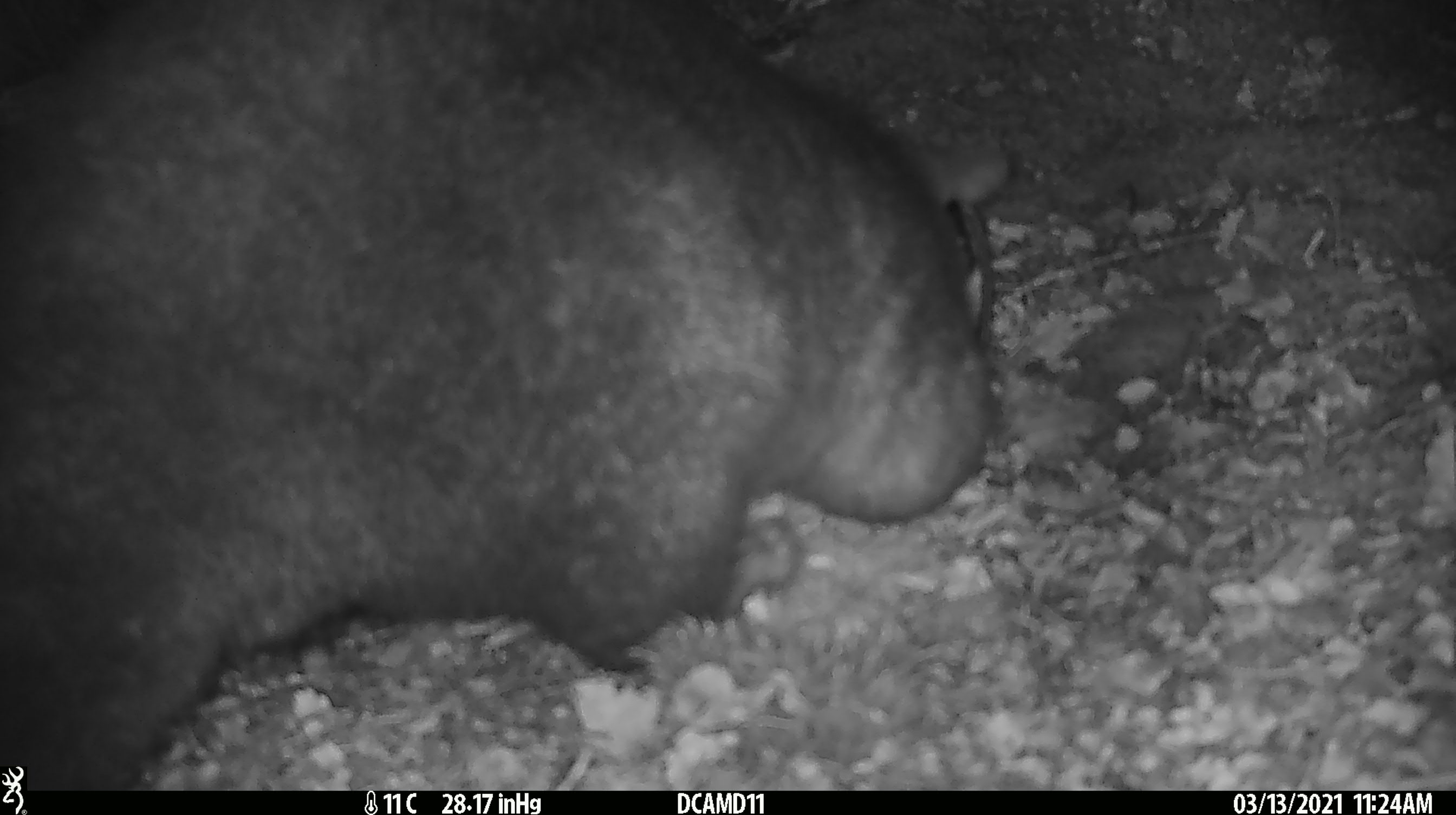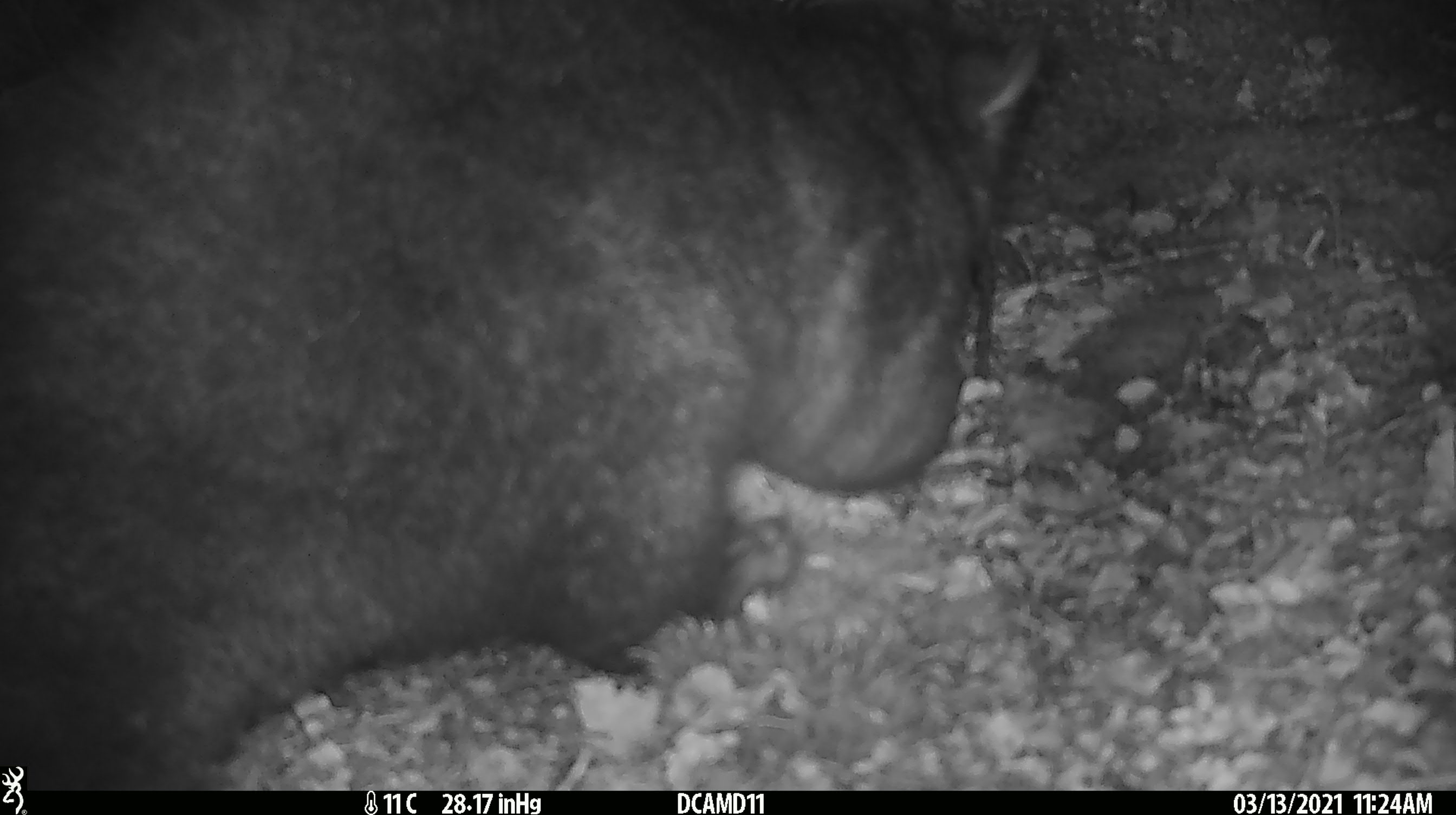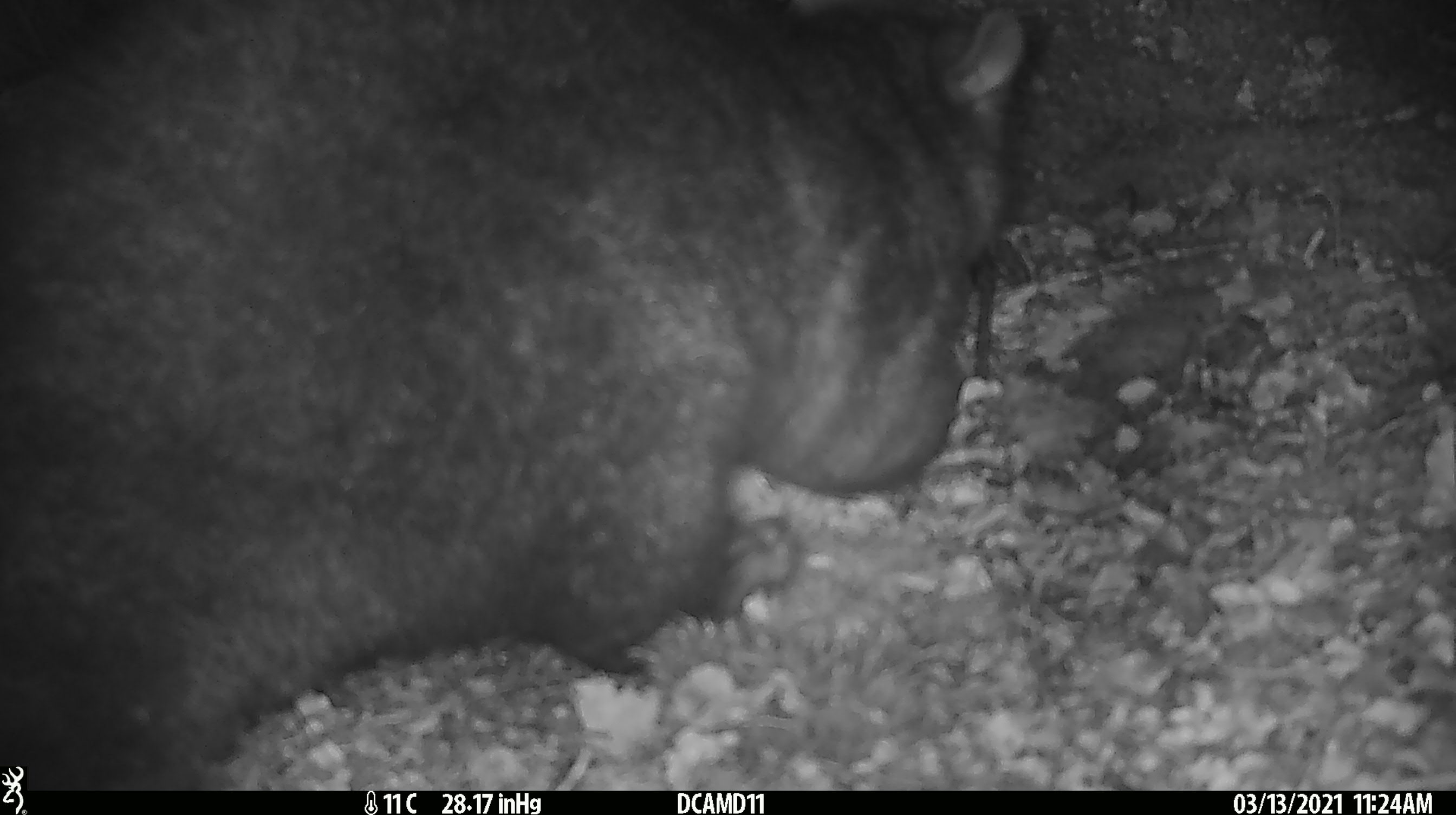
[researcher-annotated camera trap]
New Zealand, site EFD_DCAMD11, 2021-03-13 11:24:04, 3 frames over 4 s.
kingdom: Animalia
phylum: Chordata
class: Mammalia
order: Diprotodontia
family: Phalangeridae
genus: Trichosurus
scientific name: Trichosurus vulpecula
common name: common brushtail possum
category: possum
Possum (common brushtail possum) (Trichosurus vulpecula).